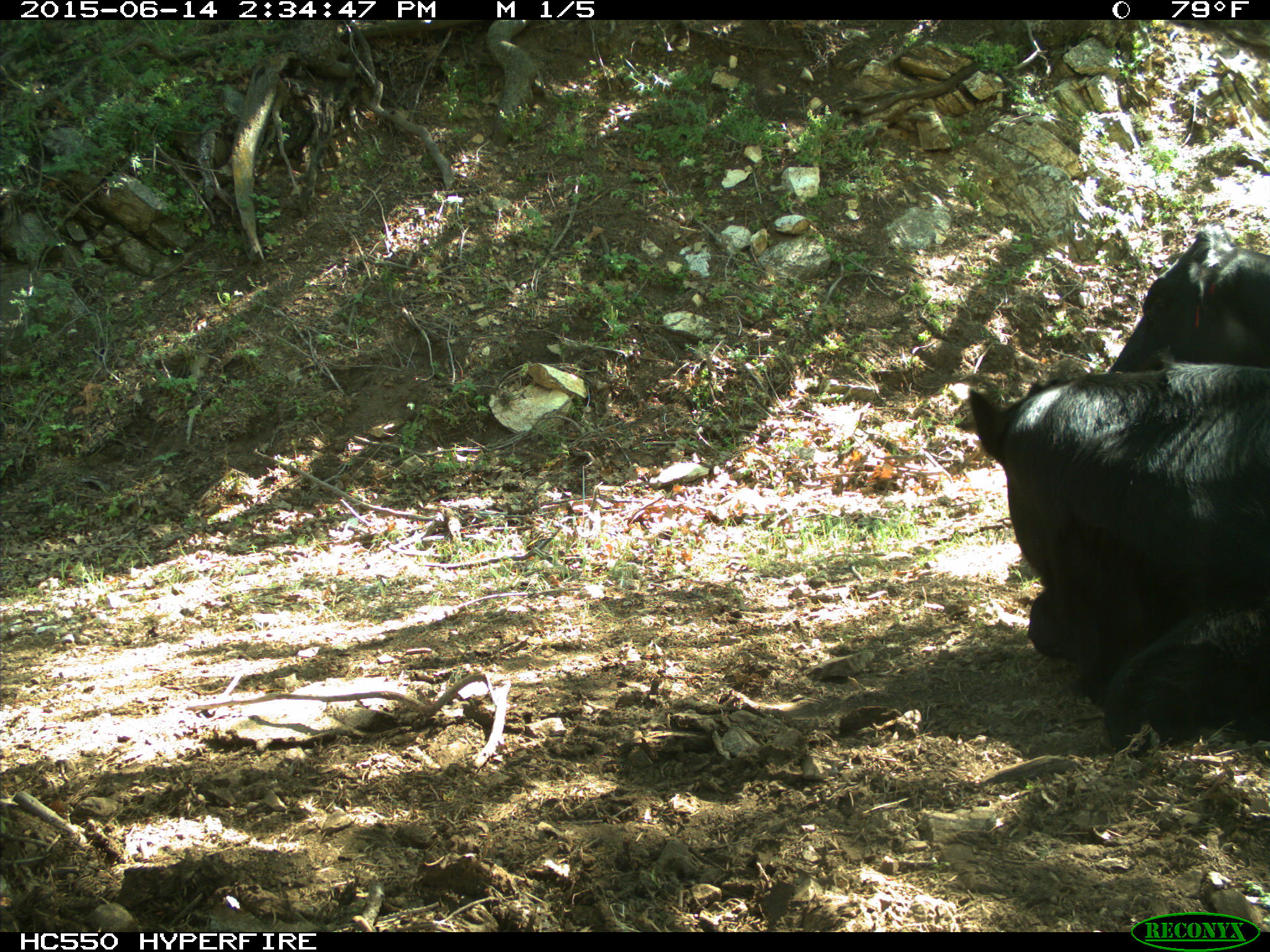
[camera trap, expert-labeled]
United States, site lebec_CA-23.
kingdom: Animalia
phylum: Chordata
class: Mammalia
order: Artiodactyla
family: Bovidae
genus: Bos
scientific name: Bos taurus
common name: domestic cow